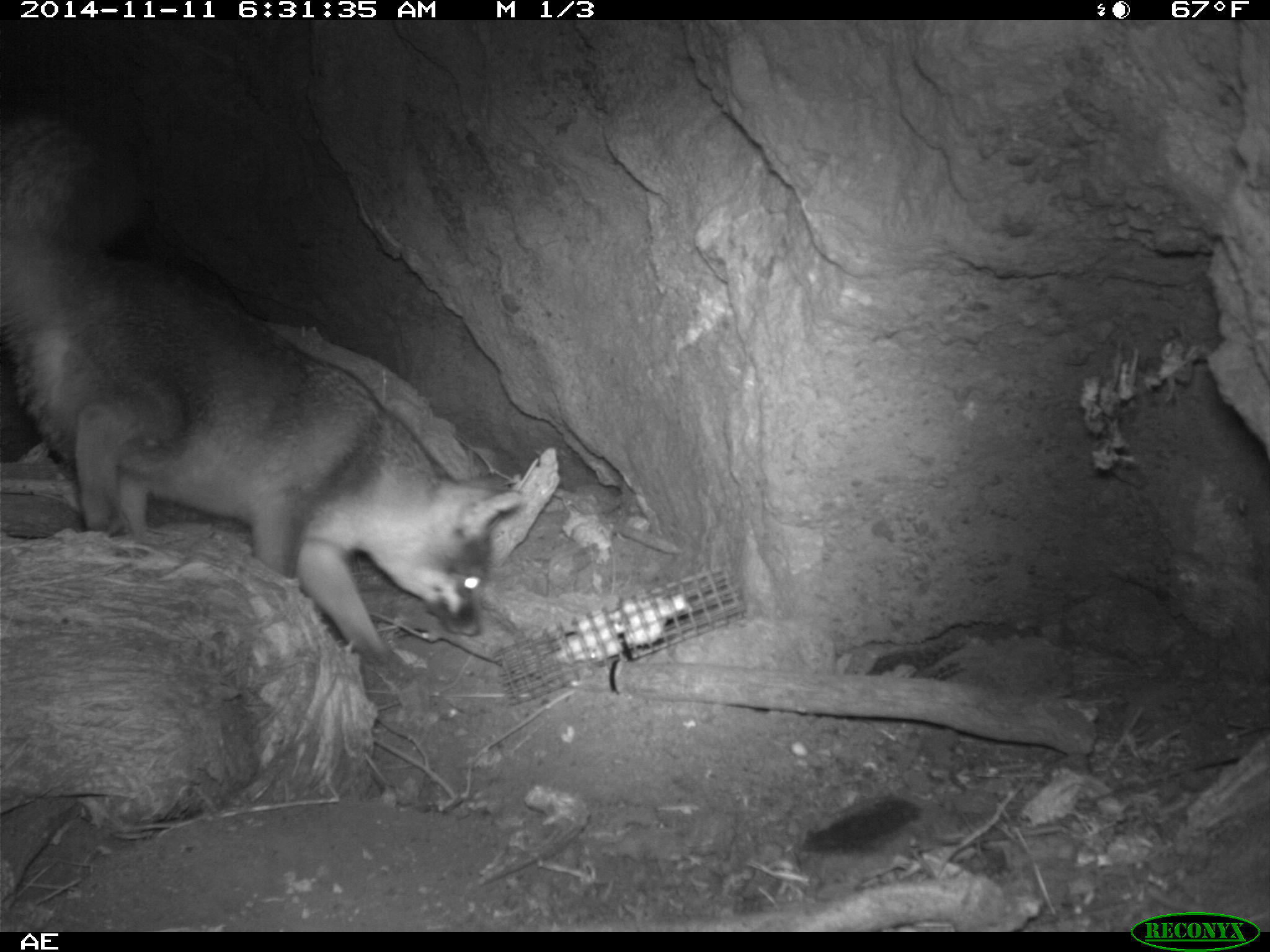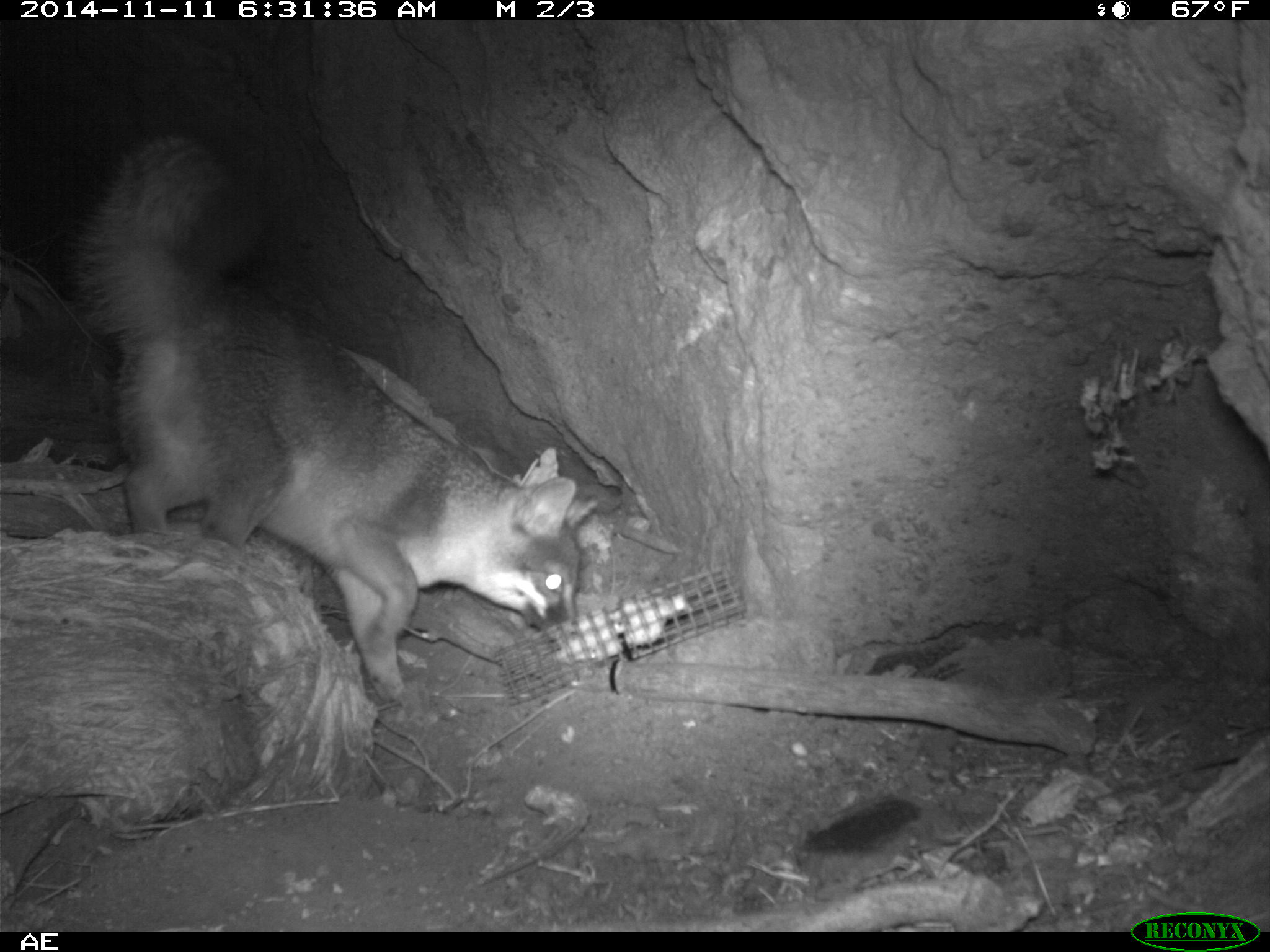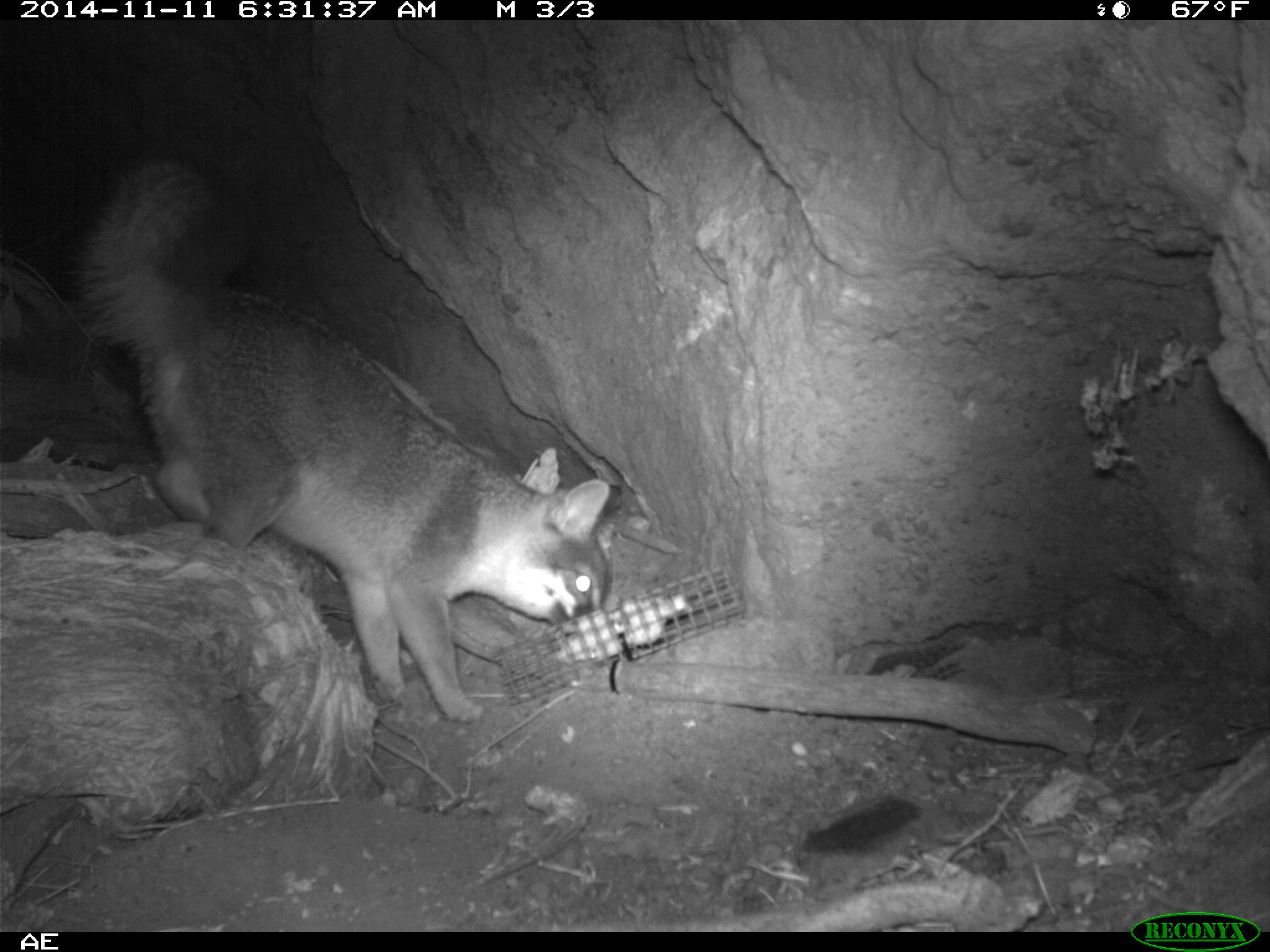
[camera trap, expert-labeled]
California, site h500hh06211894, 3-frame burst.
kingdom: Animalia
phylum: Chordata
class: Mammalia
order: Carnivora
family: Canidae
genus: Urocyon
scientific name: Urocyon littoralis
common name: island fox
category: fox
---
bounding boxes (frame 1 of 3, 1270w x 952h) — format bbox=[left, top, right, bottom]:
fox: bbox=[0, 219, 525, 681]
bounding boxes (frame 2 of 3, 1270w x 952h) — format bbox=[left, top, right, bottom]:
fox: bbox=[63, 130, 583, 701]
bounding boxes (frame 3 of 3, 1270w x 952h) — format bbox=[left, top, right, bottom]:
fox: bbox=[68, 156, 610, 722]